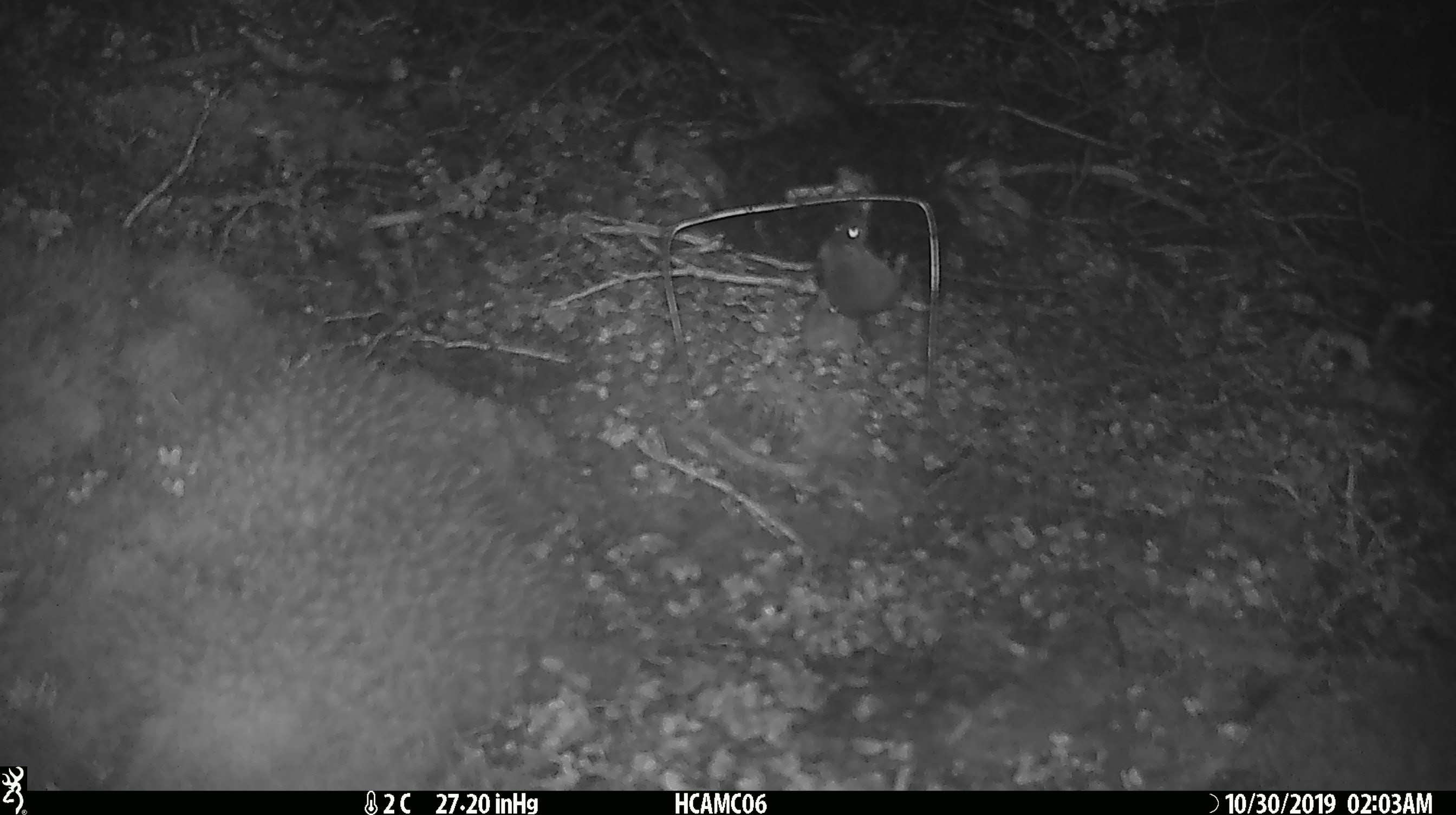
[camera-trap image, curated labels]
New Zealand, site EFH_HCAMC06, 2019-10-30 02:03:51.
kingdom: Animalia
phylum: Chordata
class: Mammalia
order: Rodentia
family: Muridae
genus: Mus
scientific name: Mus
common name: mouse